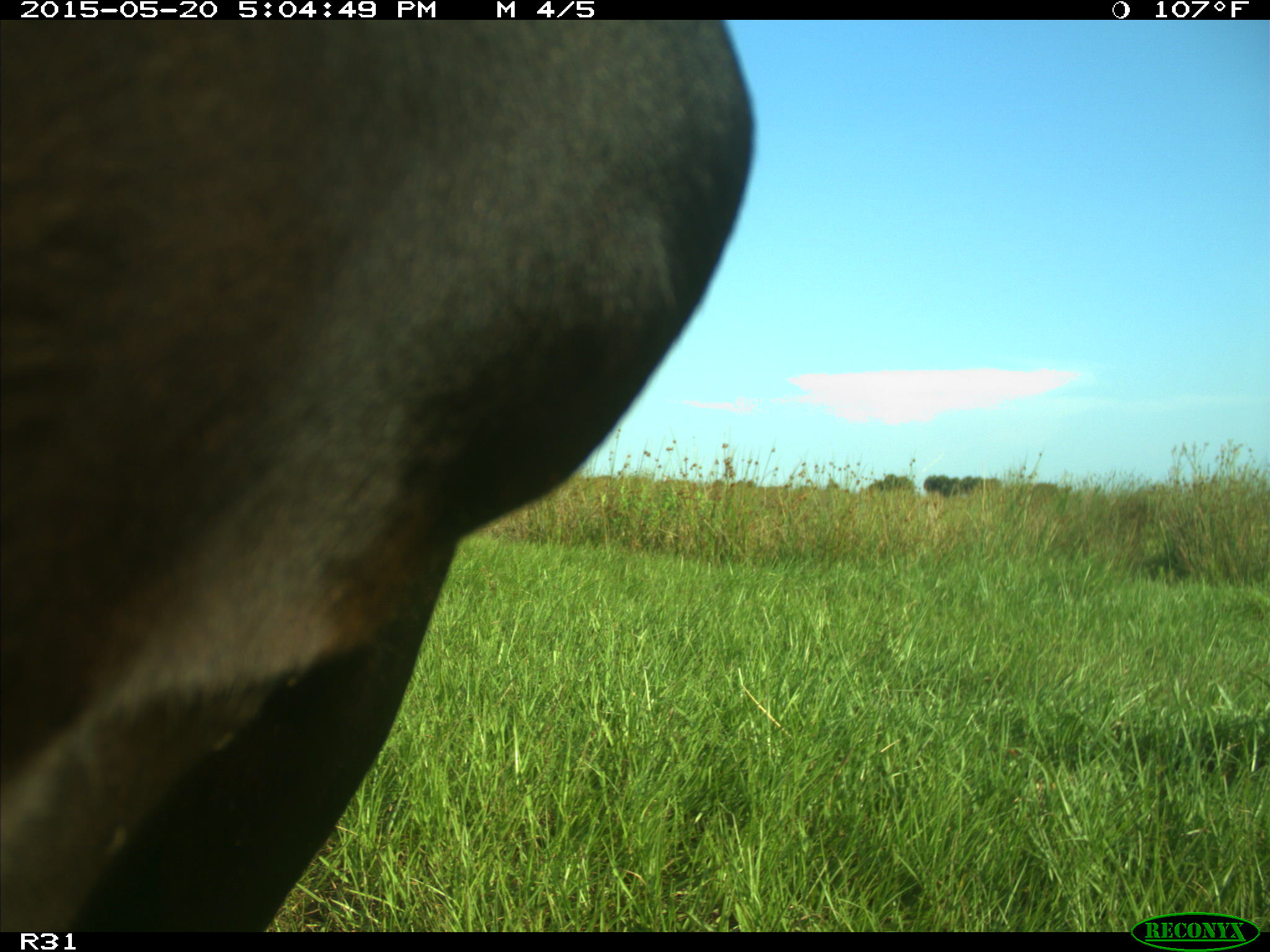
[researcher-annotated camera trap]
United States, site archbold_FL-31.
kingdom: Animalia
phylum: Chordata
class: Mammalia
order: Artiodactyla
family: Bovidae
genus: Bos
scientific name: Bos taurus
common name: domestic cow